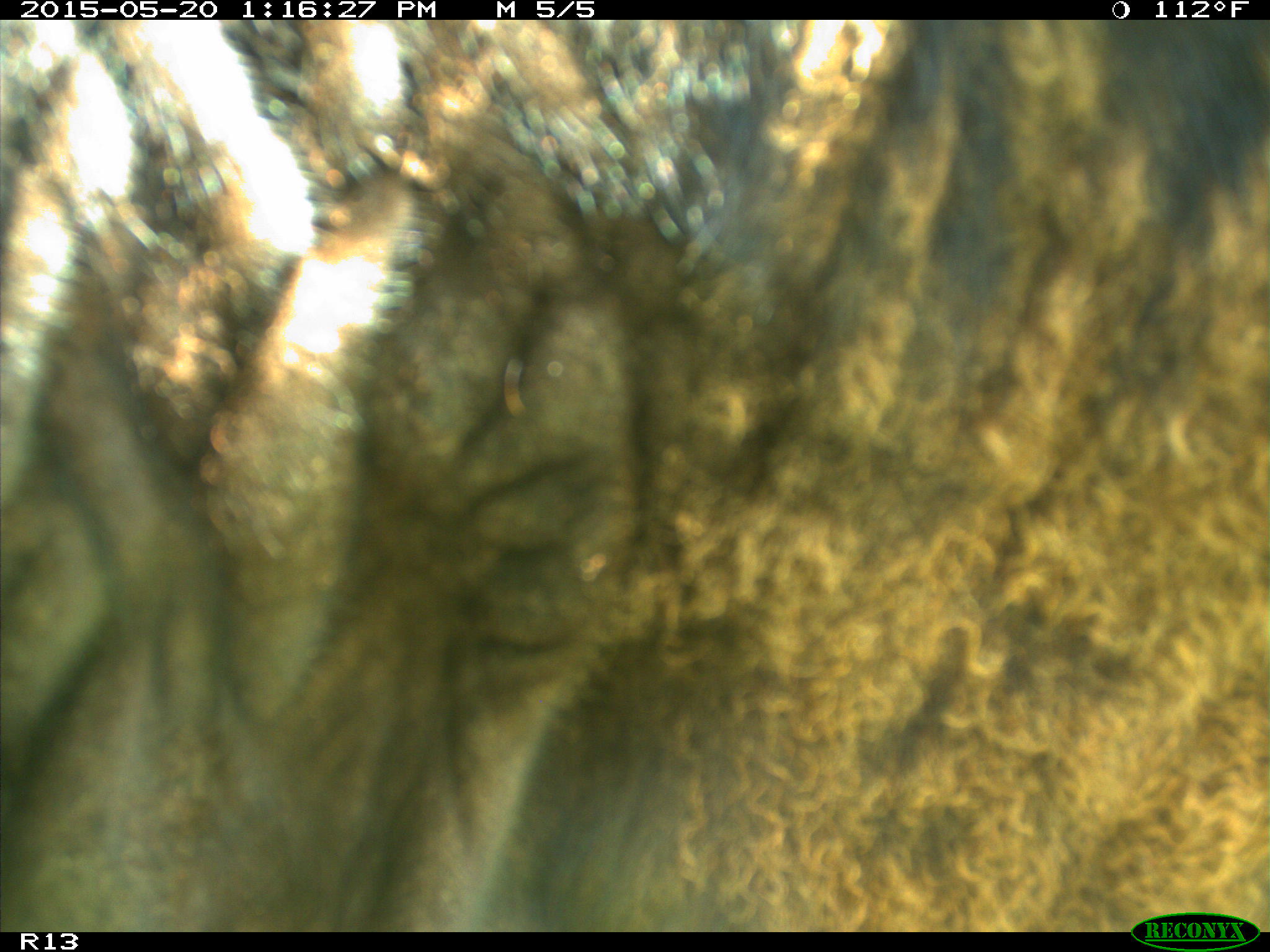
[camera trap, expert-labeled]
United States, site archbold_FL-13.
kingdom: Animalia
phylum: Chordata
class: Mammalia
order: Artiodactyla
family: Bovidae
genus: Bos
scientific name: Bos taurus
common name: domestic cow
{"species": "Bos taurus (domestic cow)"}